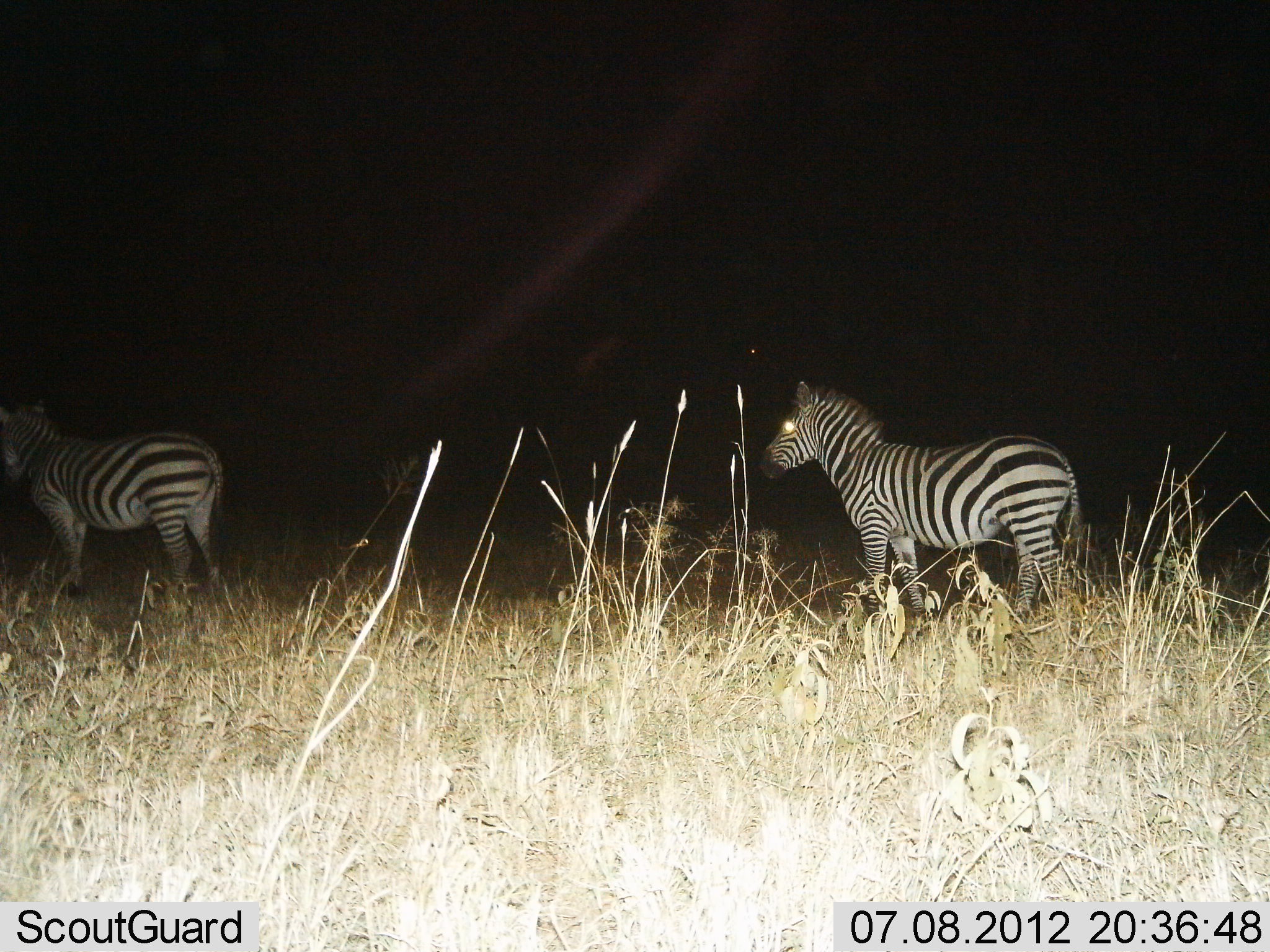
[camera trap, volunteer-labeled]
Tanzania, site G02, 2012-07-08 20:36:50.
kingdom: Animalia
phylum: Chordata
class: Mammalia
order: Perissodactyla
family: Equidae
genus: Equus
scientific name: Equus quagga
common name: plains zebra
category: zebra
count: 2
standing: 80%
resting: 0%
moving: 20%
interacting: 0%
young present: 0%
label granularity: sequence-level